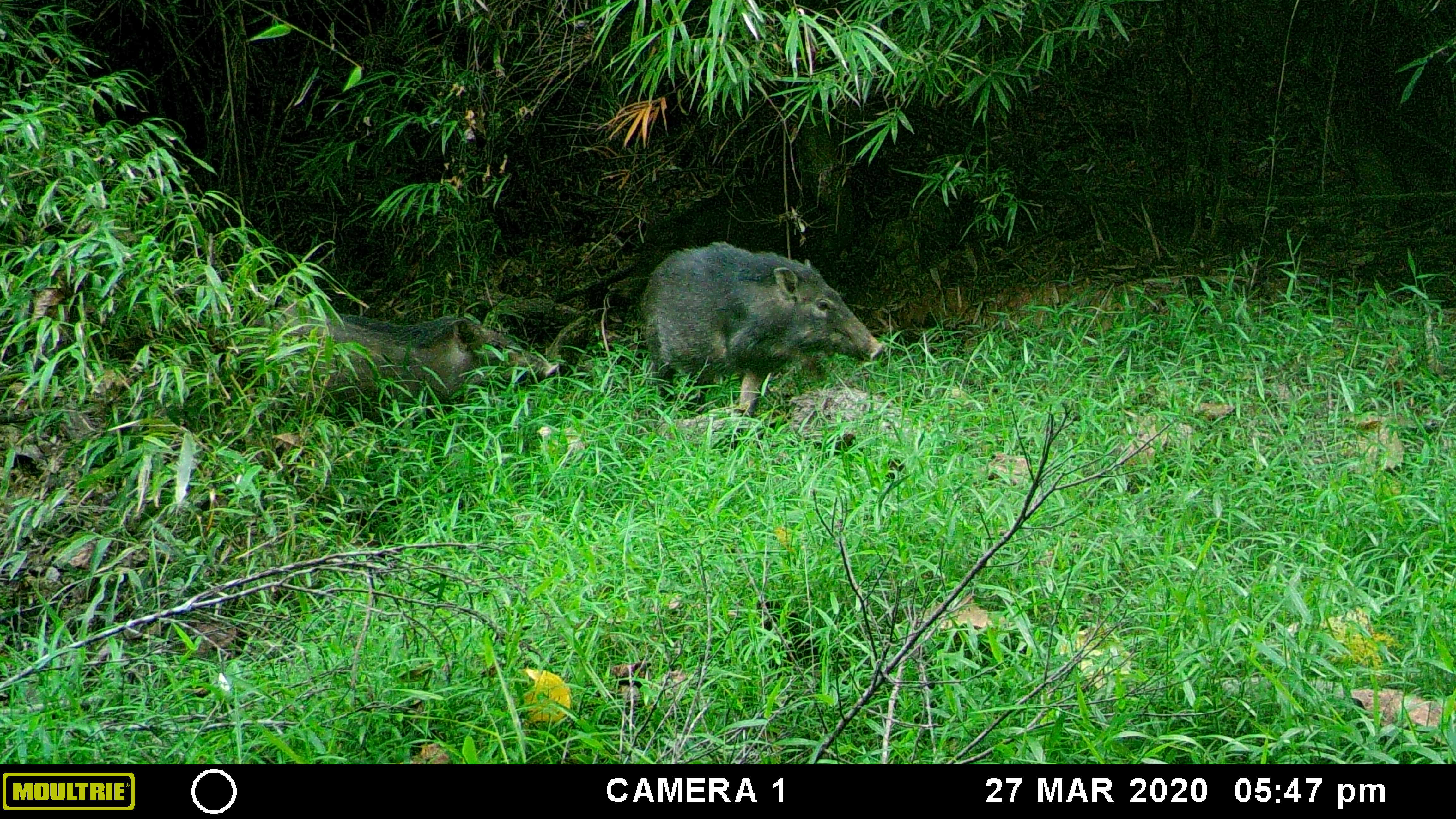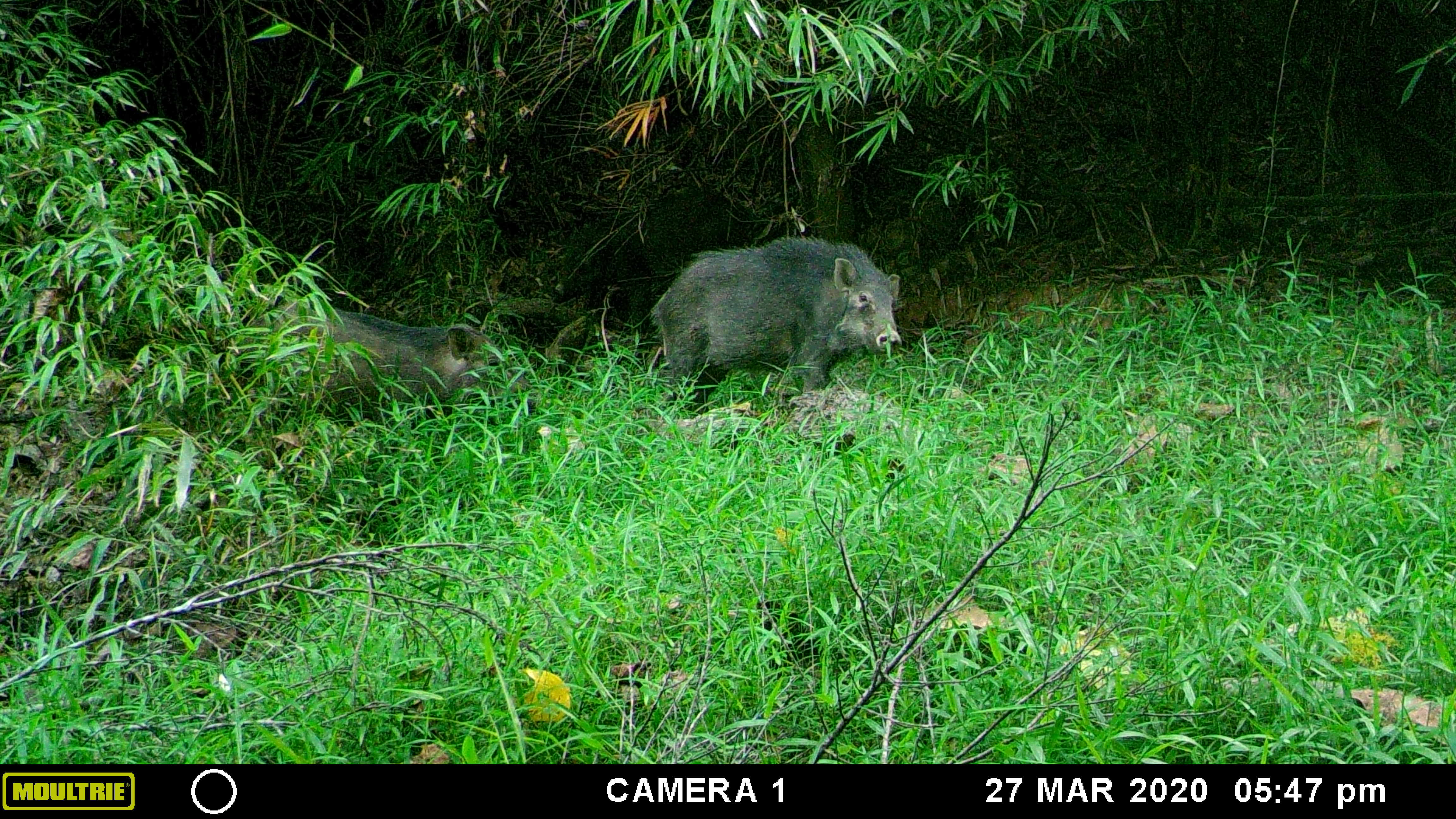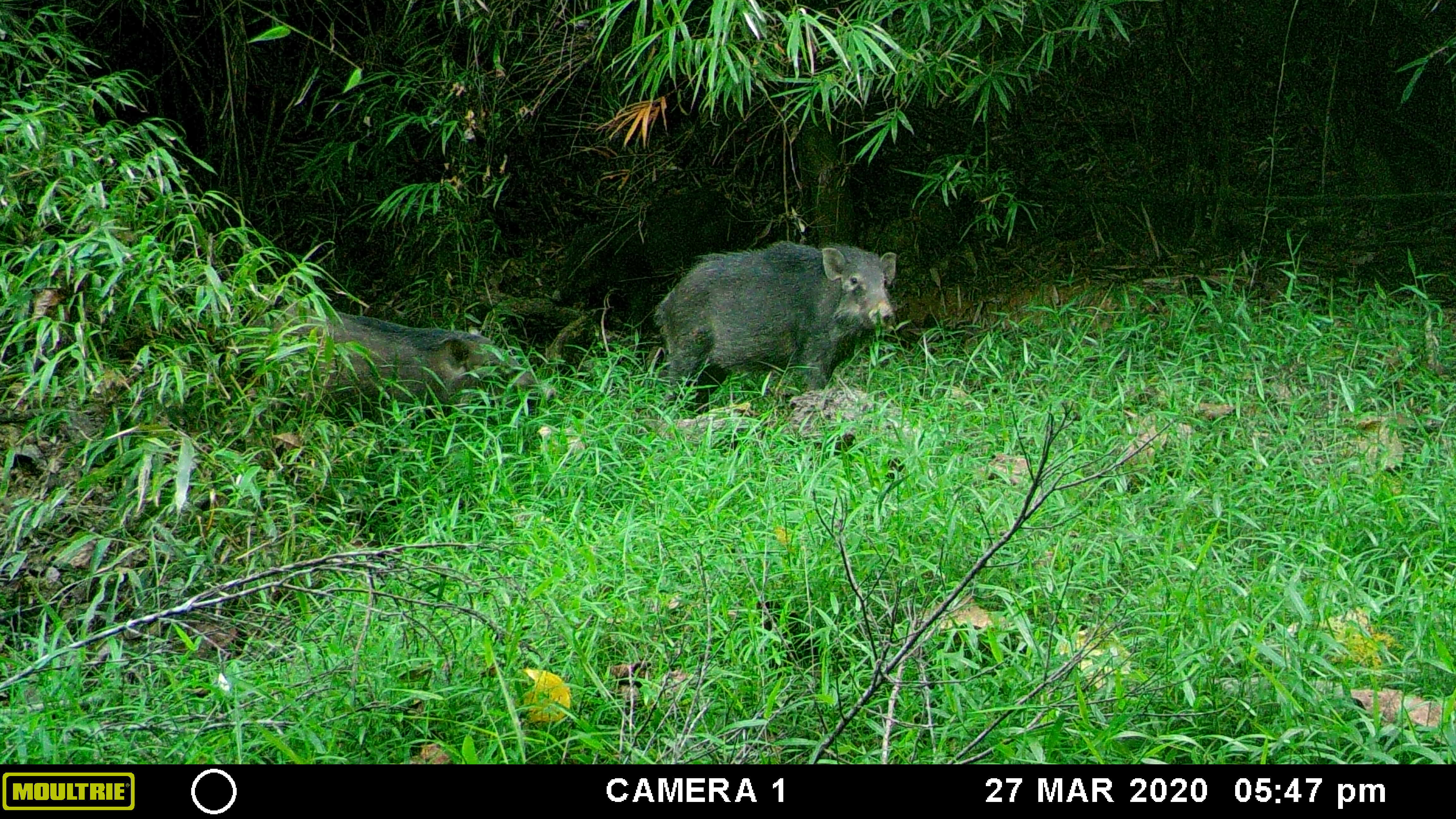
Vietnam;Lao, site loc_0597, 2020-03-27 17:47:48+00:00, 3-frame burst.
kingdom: Animalia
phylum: Chordata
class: Mammalia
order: Artiodactyla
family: Suidae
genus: Sus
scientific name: Sus scrofa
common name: eurasian wild pig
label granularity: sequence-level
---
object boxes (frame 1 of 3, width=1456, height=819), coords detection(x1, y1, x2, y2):
eurasian wild pig: detection(251, 301, 560, 472); detection(637, 239, 887, 450)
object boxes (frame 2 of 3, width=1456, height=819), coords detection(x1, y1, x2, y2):
eurasian wild pig: detection(246, 299, 542, 469); detection(648, 232, 903, 416)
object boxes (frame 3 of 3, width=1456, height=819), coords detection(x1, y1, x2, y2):
eurasian wild pig: detection(248, 301, 556, 469); detection(652, 239, 897, 423)